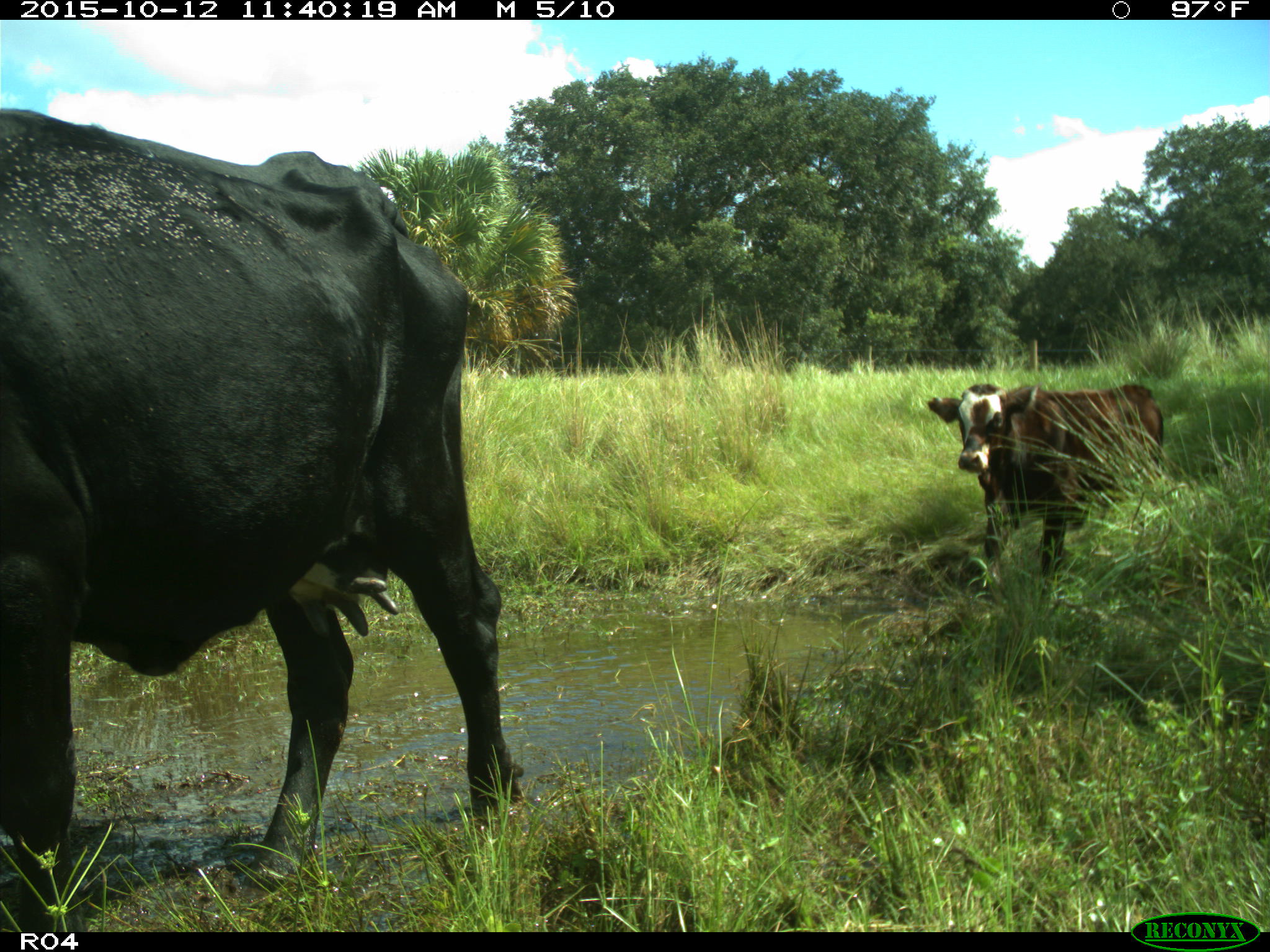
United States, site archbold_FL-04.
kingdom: Animalia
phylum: Chordata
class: Mammalia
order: Artiodactyla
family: Bovidae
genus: Bos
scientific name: Bos taurus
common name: domestic cow